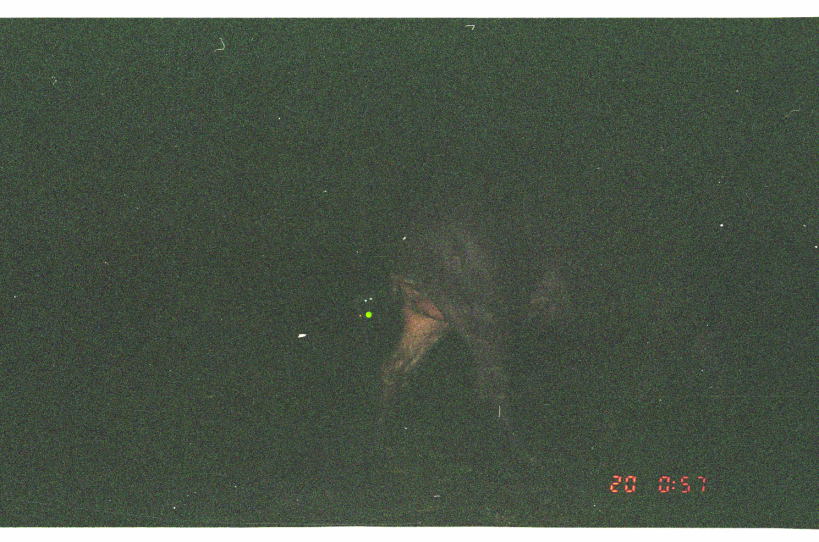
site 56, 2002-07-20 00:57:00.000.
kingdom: Animalia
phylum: Chordata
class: Mammalia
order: Perissodactyla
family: Tapiridae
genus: Tapirus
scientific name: Tapirus terrestris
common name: south american tapir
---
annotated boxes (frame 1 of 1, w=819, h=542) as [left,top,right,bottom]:
tapirus terrestris: [376,206,576,471]